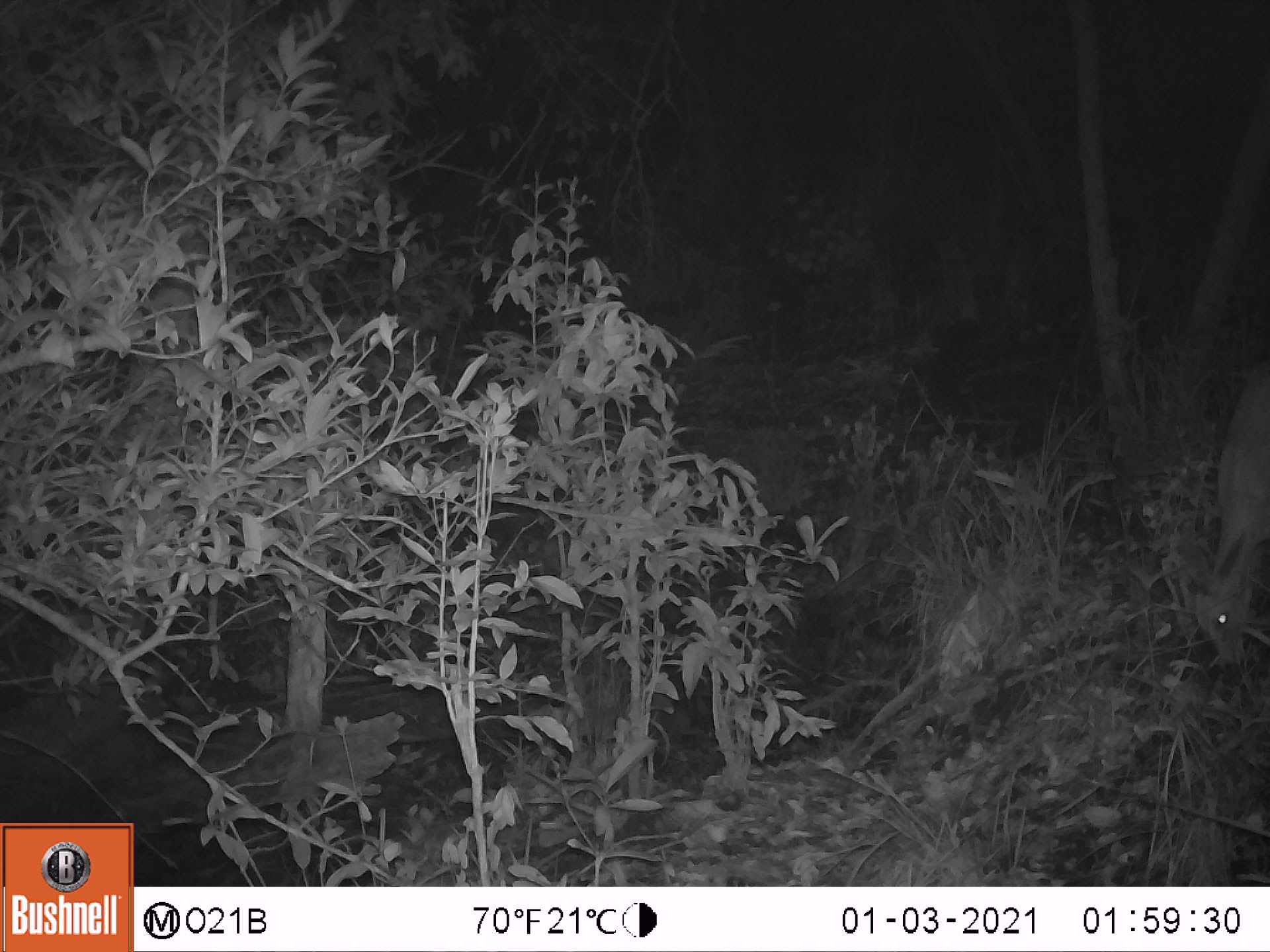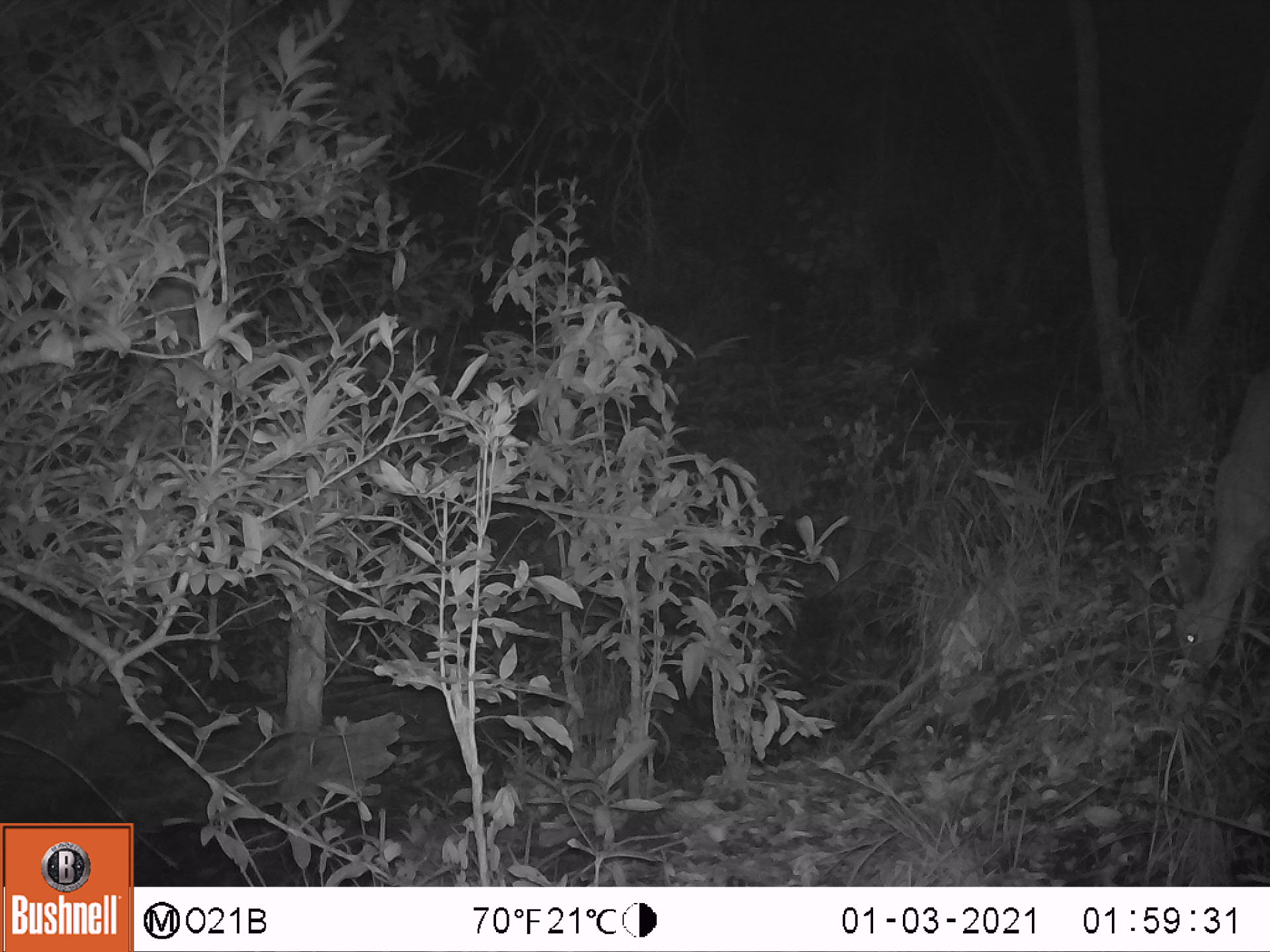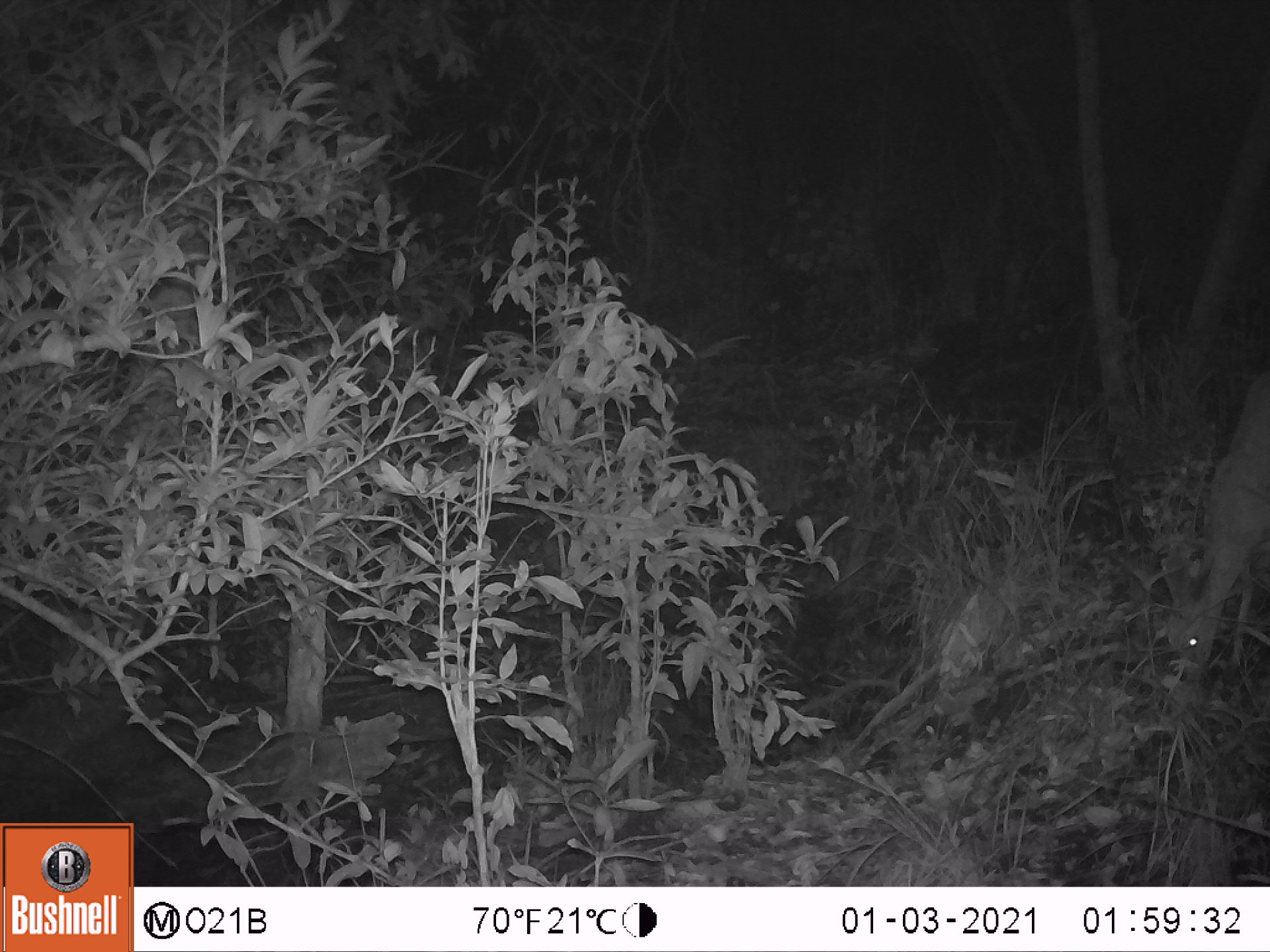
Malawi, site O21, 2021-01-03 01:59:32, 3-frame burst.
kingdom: Animalia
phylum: Chordata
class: Mammalia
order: Artiodactyla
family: Bovidae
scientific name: Antilopinae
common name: small antelope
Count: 1.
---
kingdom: Animalia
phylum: Chordata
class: Mammalia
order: Artiodactyla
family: Bovidae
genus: Sylvicapra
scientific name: Sylvicapra grimmia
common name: common duiker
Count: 1.